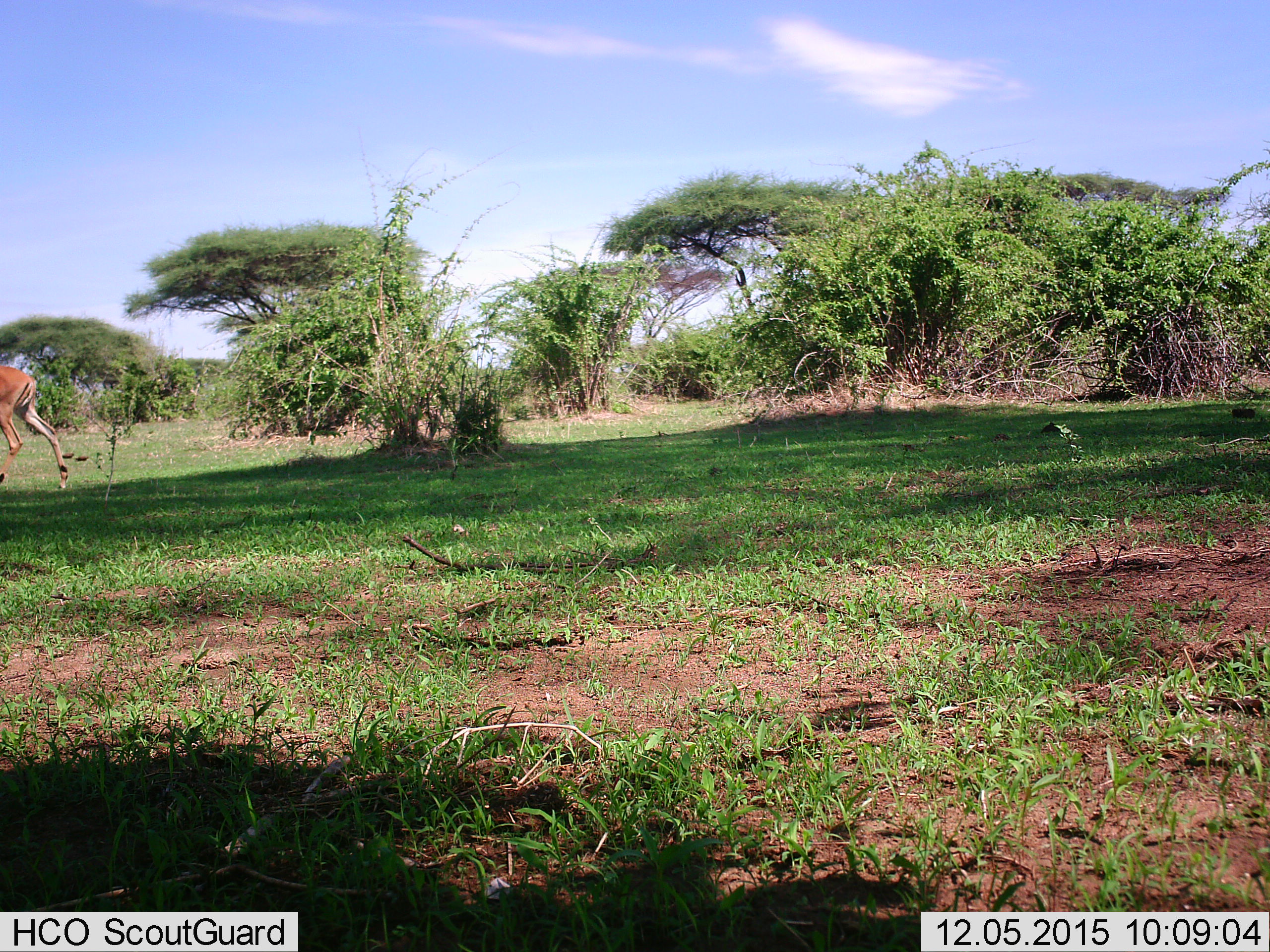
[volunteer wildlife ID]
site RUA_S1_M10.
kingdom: Animalia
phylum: Chordata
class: Mammalia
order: Artiodactyla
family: Bovidae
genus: Aepyceros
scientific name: Aepyceros melampus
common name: impala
Impala (Aepyceros melampus), count 1. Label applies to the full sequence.